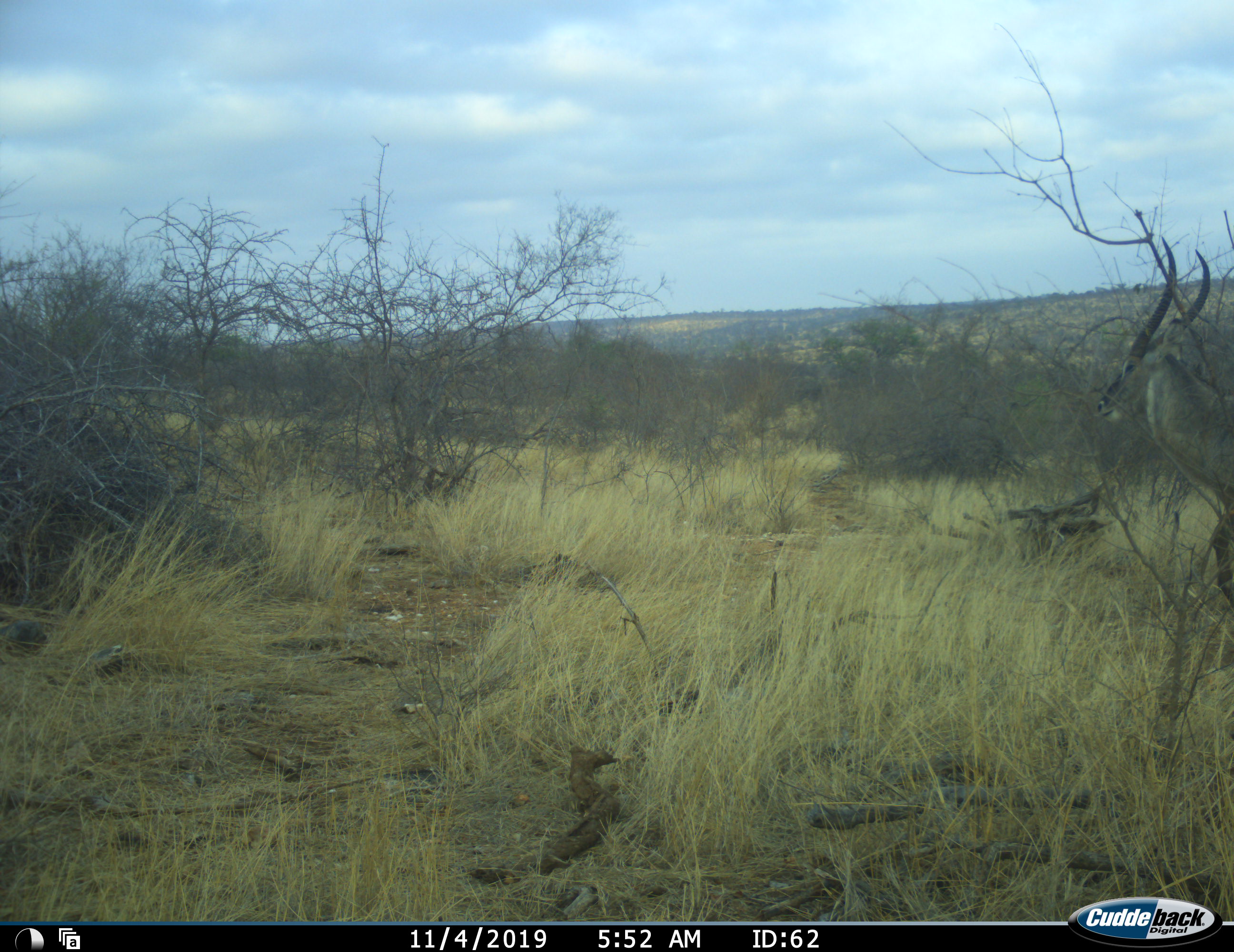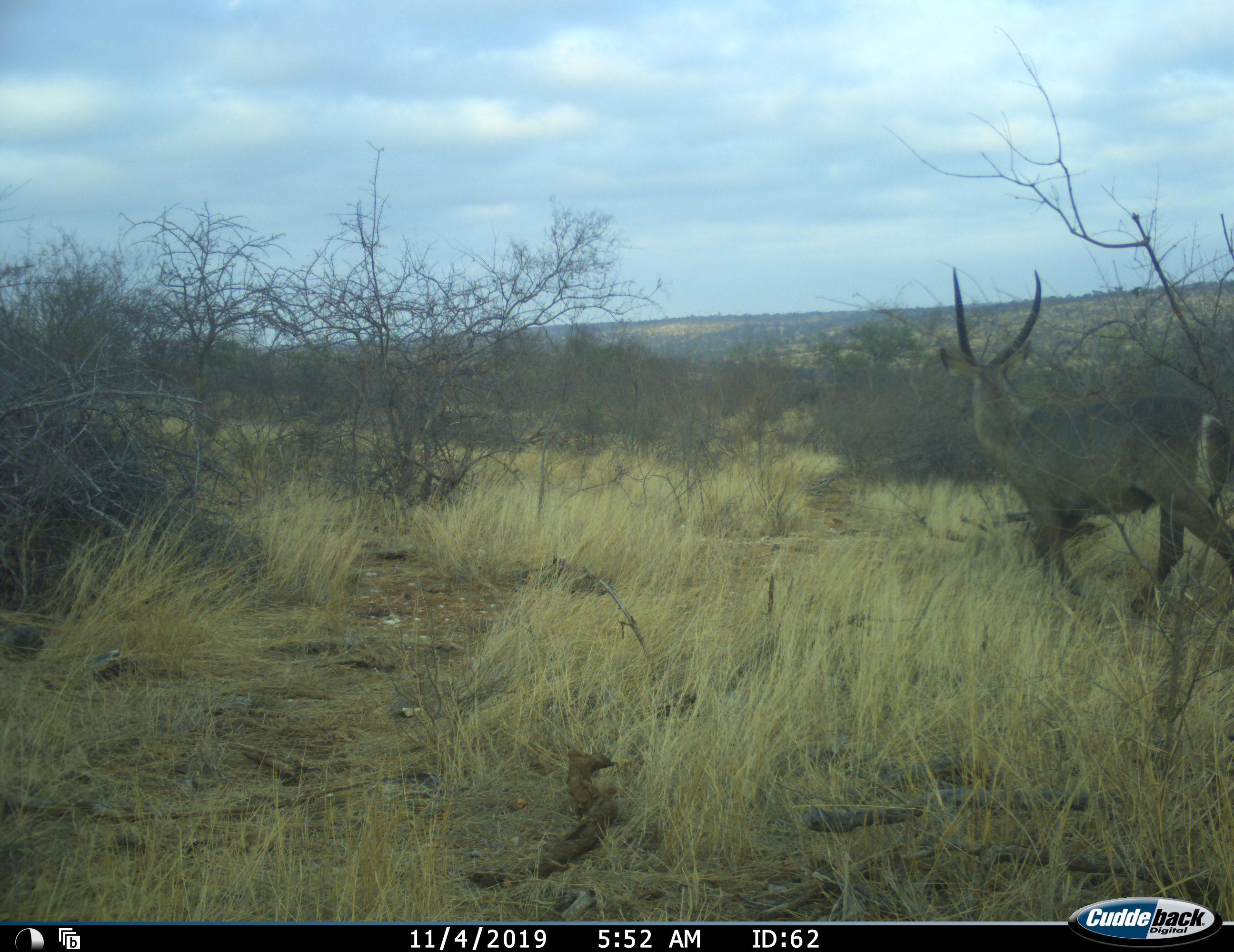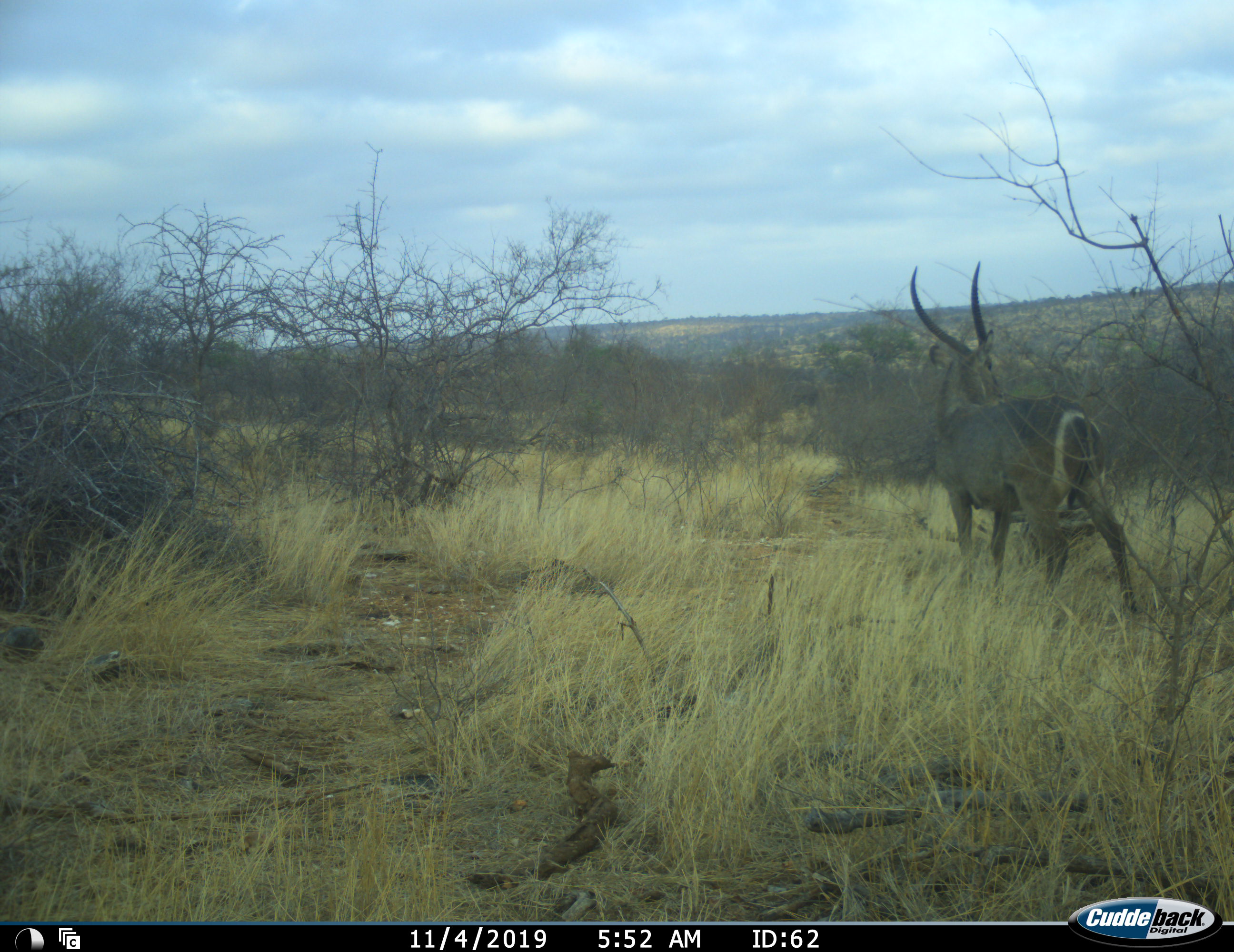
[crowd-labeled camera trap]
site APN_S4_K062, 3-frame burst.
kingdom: Animalia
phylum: Chordata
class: Mammalia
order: Artiodactyla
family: Bovidae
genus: Kobus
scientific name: Kobus ellipsiprymnus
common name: waterbuck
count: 1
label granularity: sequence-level